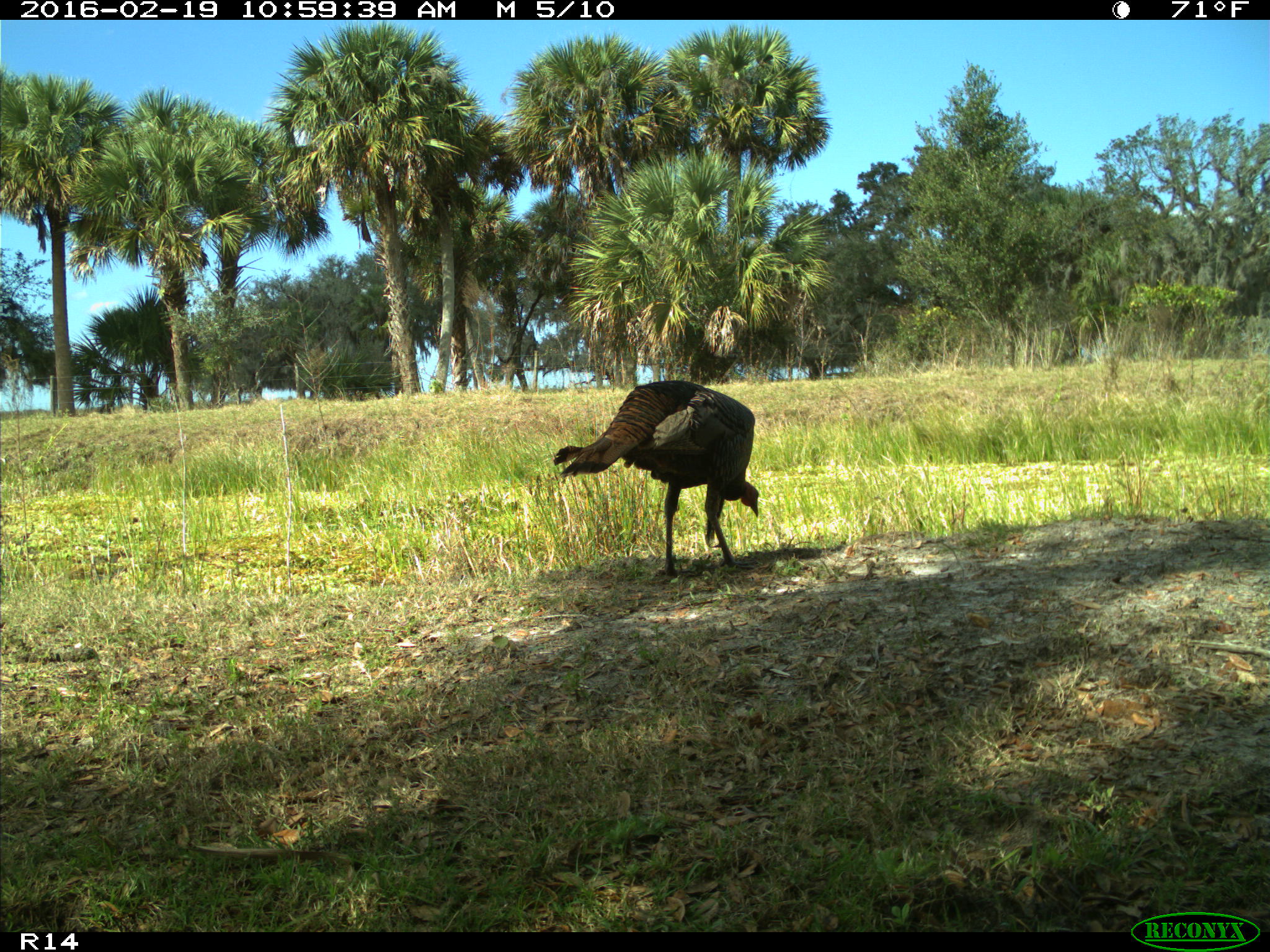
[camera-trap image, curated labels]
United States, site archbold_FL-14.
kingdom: Animalia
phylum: Chordata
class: Aves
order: Galliformes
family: Phasianidae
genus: Meleagris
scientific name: Meleagris gallopavo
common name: wild turkey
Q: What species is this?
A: Meleagris gallopavo (wild turkey).